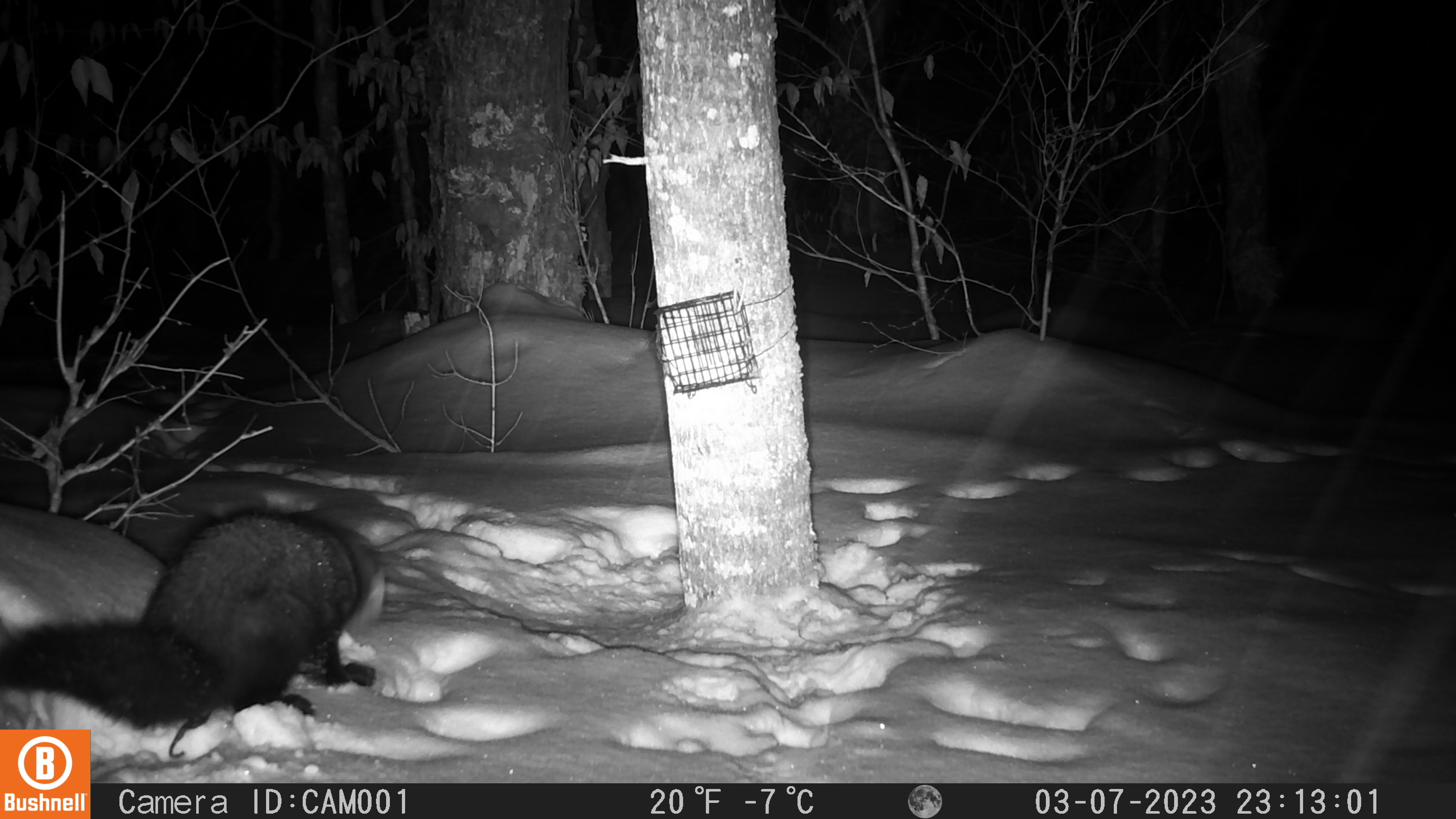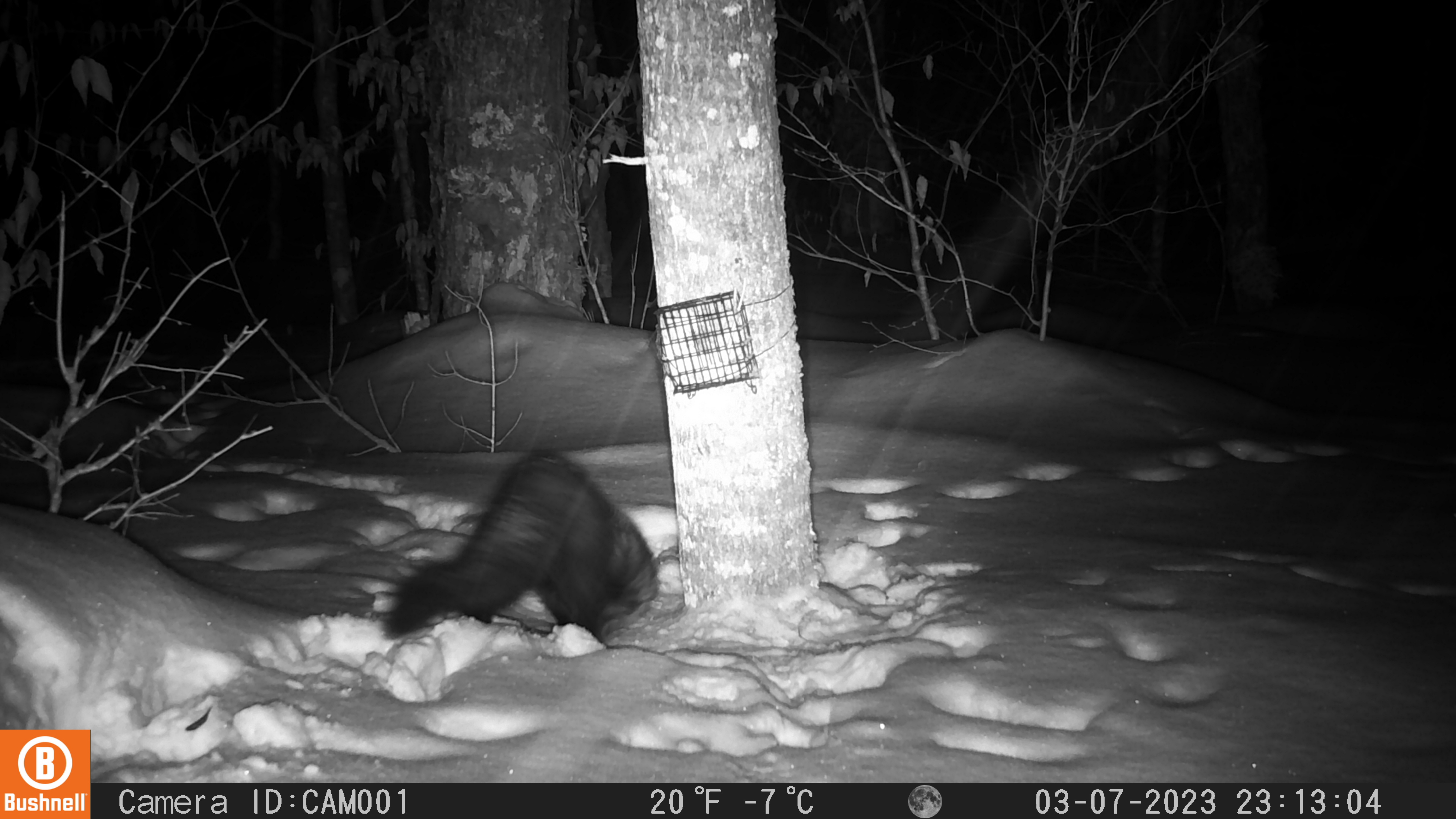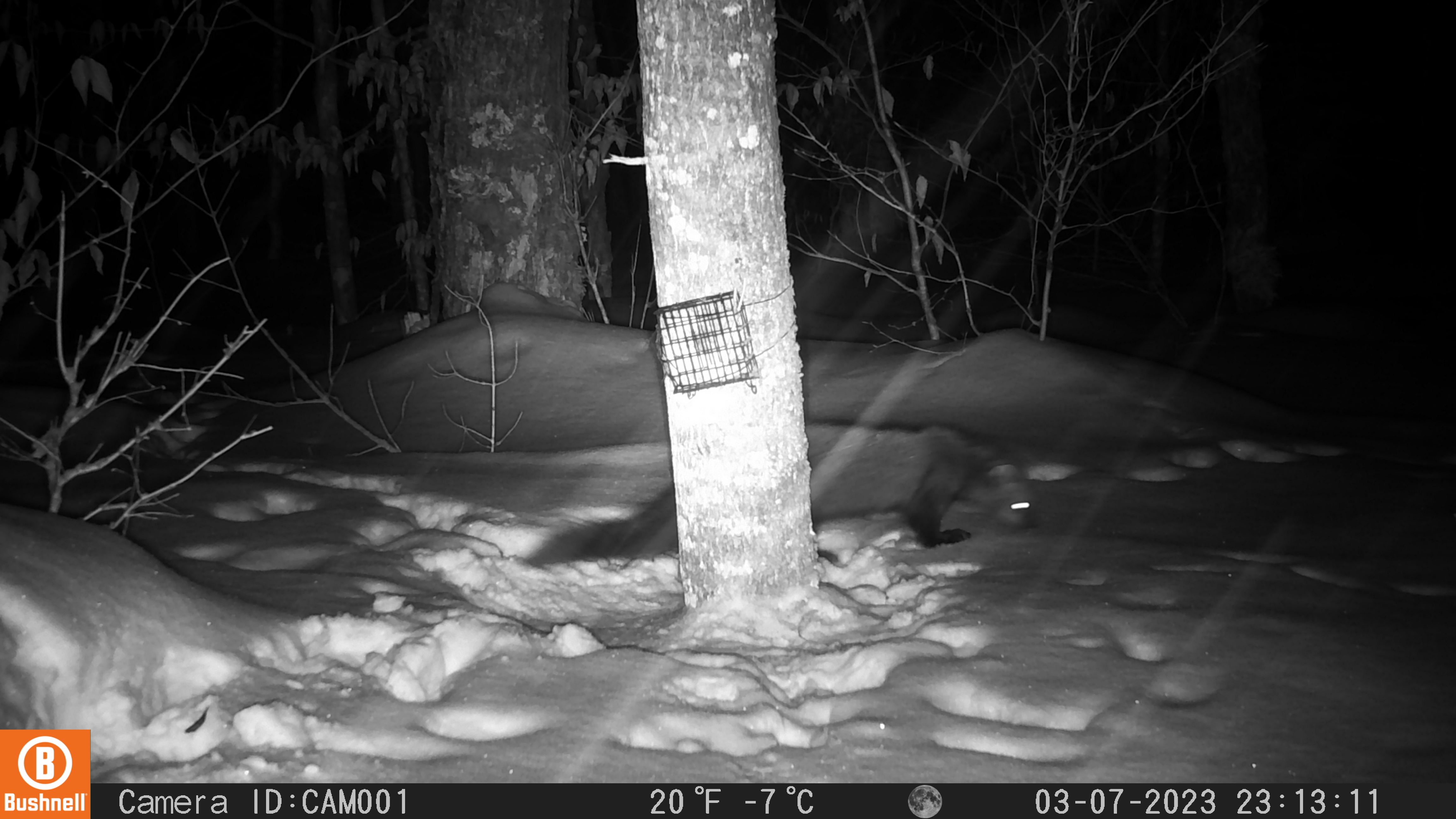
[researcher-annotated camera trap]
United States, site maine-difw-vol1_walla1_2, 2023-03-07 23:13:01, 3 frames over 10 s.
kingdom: Animalia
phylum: Chordata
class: Mammalia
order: Carnivora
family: Mustelidae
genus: Pekania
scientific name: Pekania pennanti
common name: fisher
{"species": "fisher (Pekania pennanti)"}